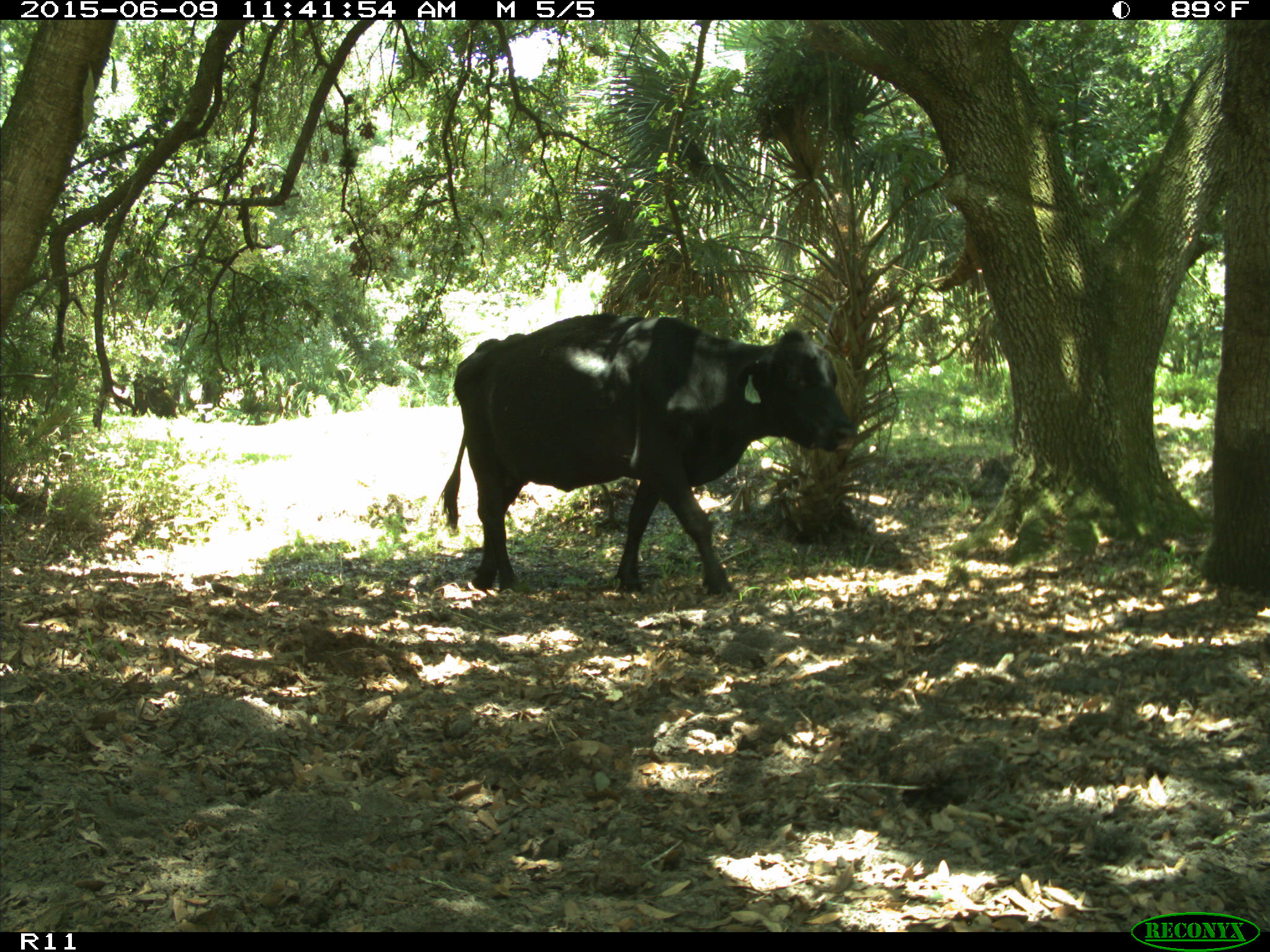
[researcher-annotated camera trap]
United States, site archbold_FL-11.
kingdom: Animalia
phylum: Chordata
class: Mammalia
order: Artiodactyla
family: Bovidae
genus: Bos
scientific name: Bos taurus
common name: domestic cow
Bos taurus (domestic cow).